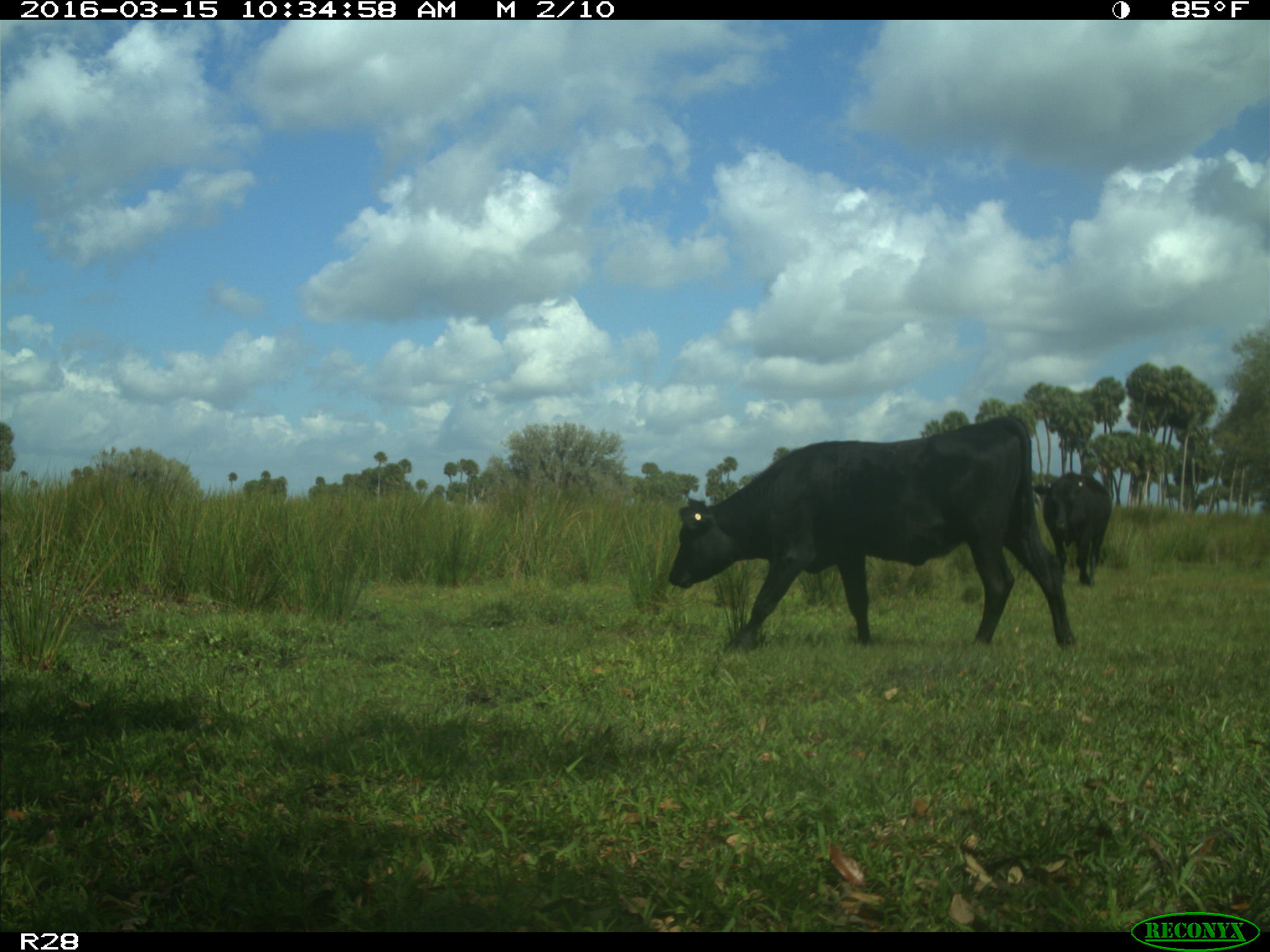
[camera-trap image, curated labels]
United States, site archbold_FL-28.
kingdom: Animalia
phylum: Chordata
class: Mammalia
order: Artiodactyla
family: Bovidae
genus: Bos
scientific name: Bos taurus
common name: domestic cow